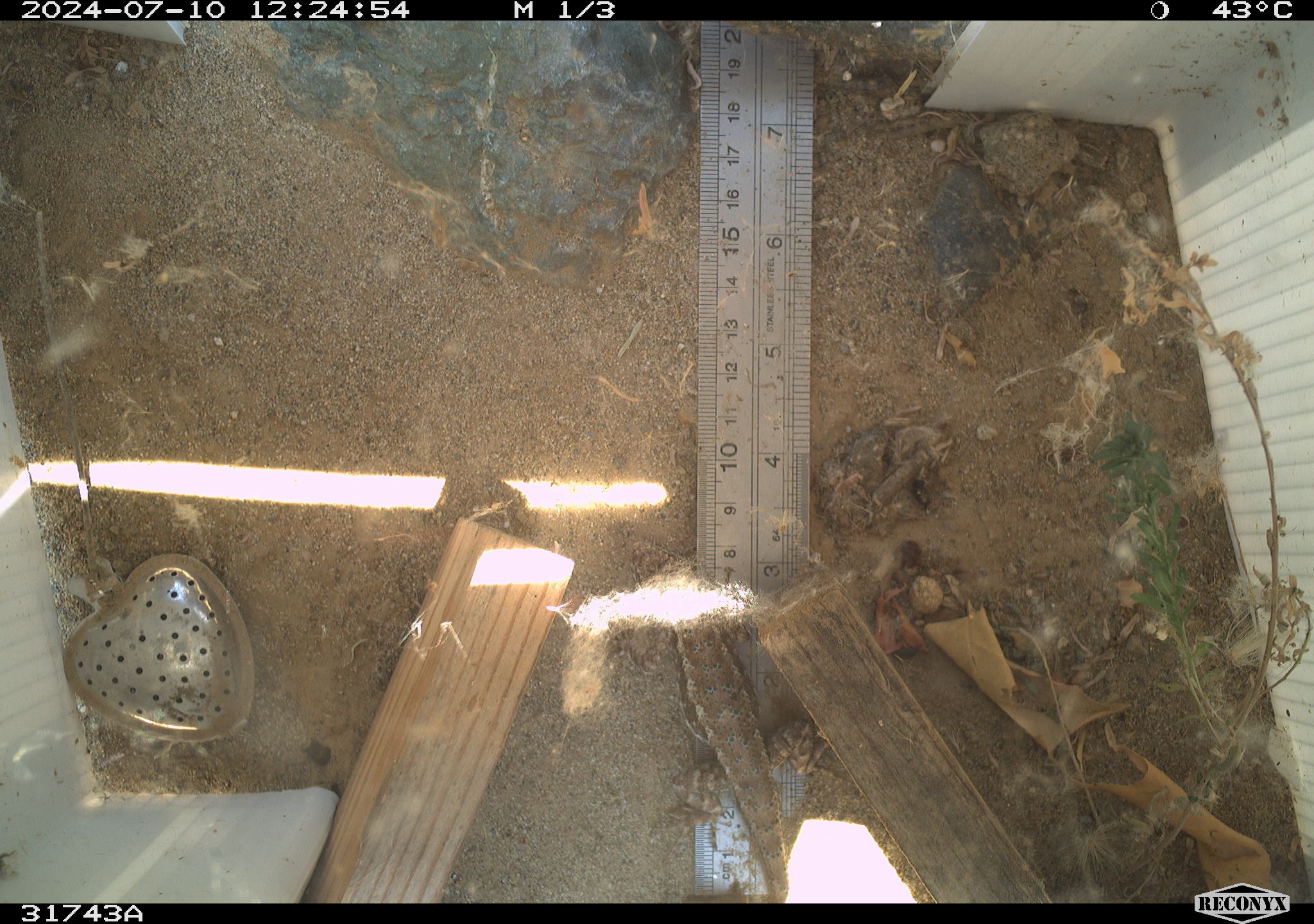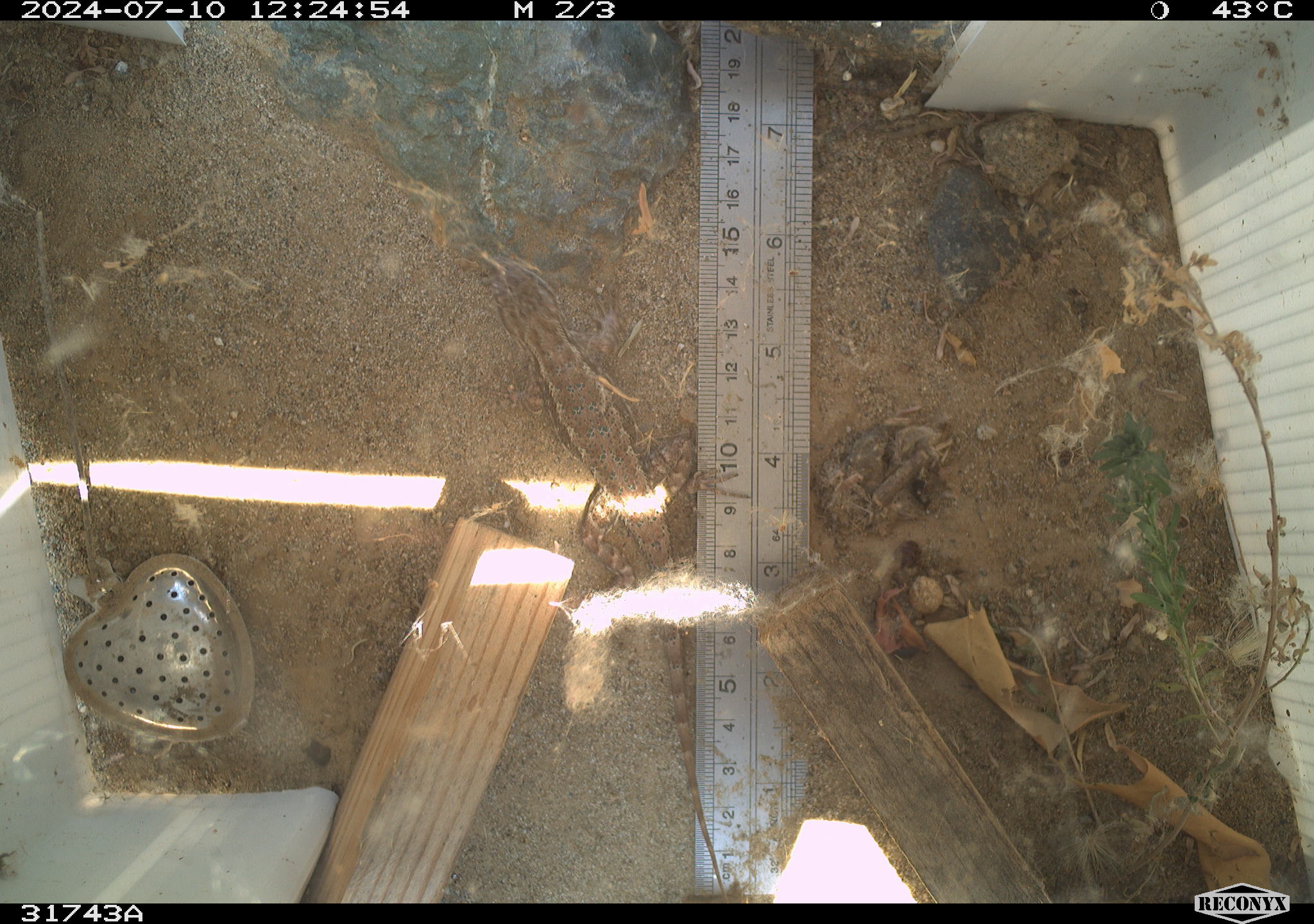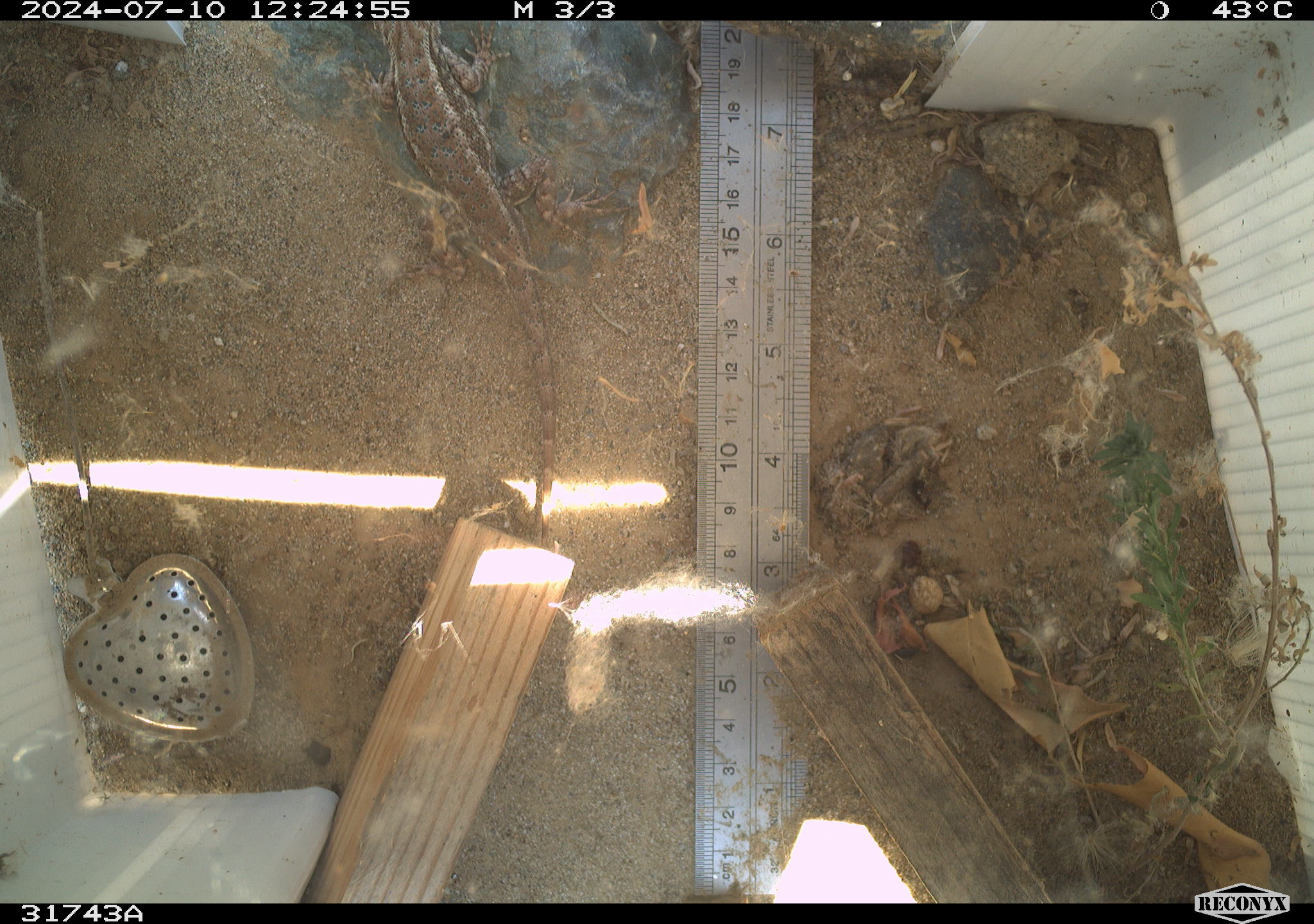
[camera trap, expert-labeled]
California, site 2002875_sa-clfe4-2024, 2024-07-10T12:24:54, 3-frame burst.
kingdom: Animalia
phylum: Chordata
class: Reptilia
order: Squamata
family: Phrynosomatidae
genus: Sceloporus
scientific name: Sceloporus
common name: spiny lizards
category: sceloporus species